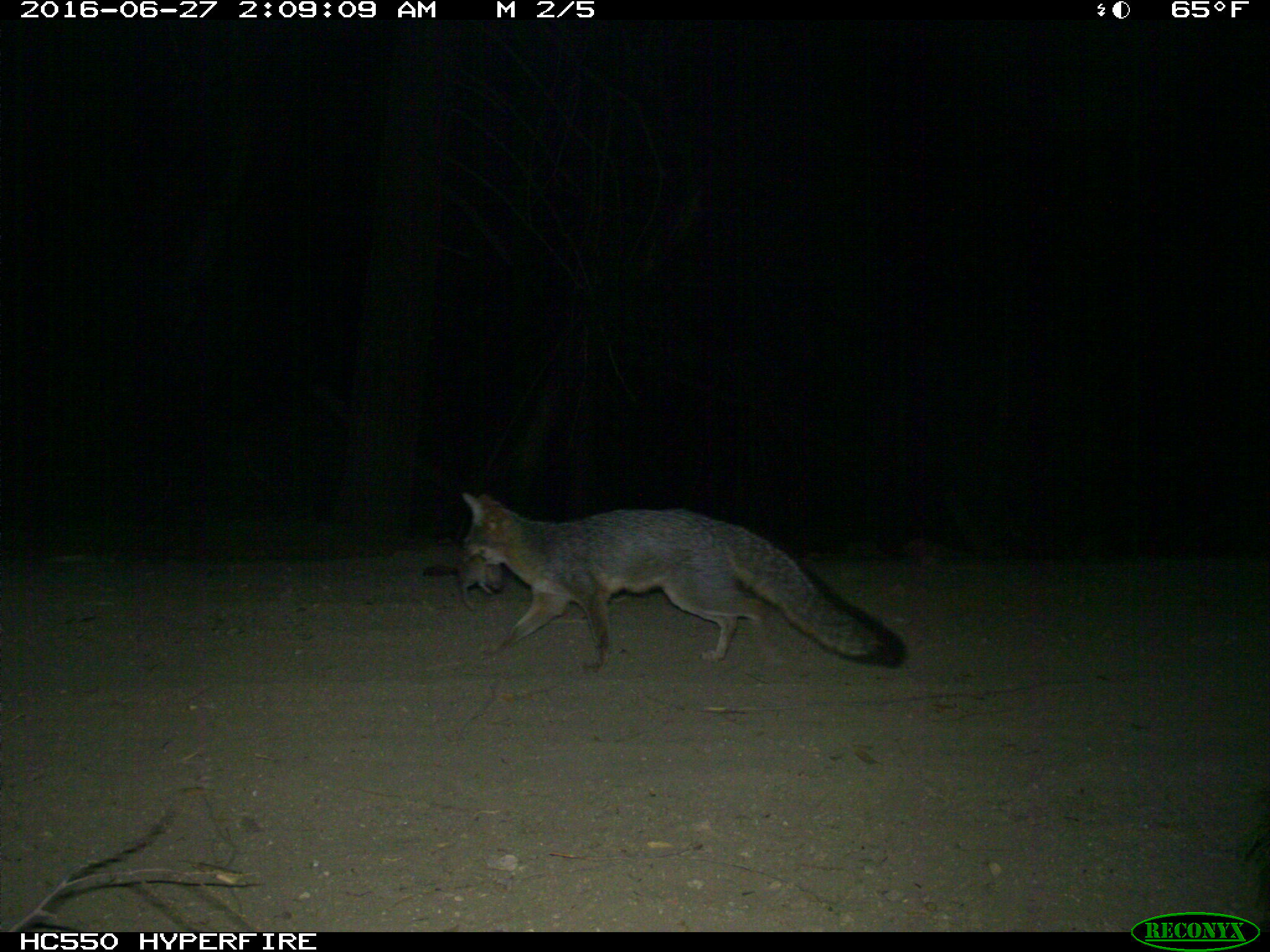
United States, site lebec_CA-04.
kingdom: Animalia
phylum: Chordata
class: Mammalia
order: Carnivora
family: Canidae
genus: Urocyon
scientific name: Urocyon cinereoargenteus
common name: gray fox